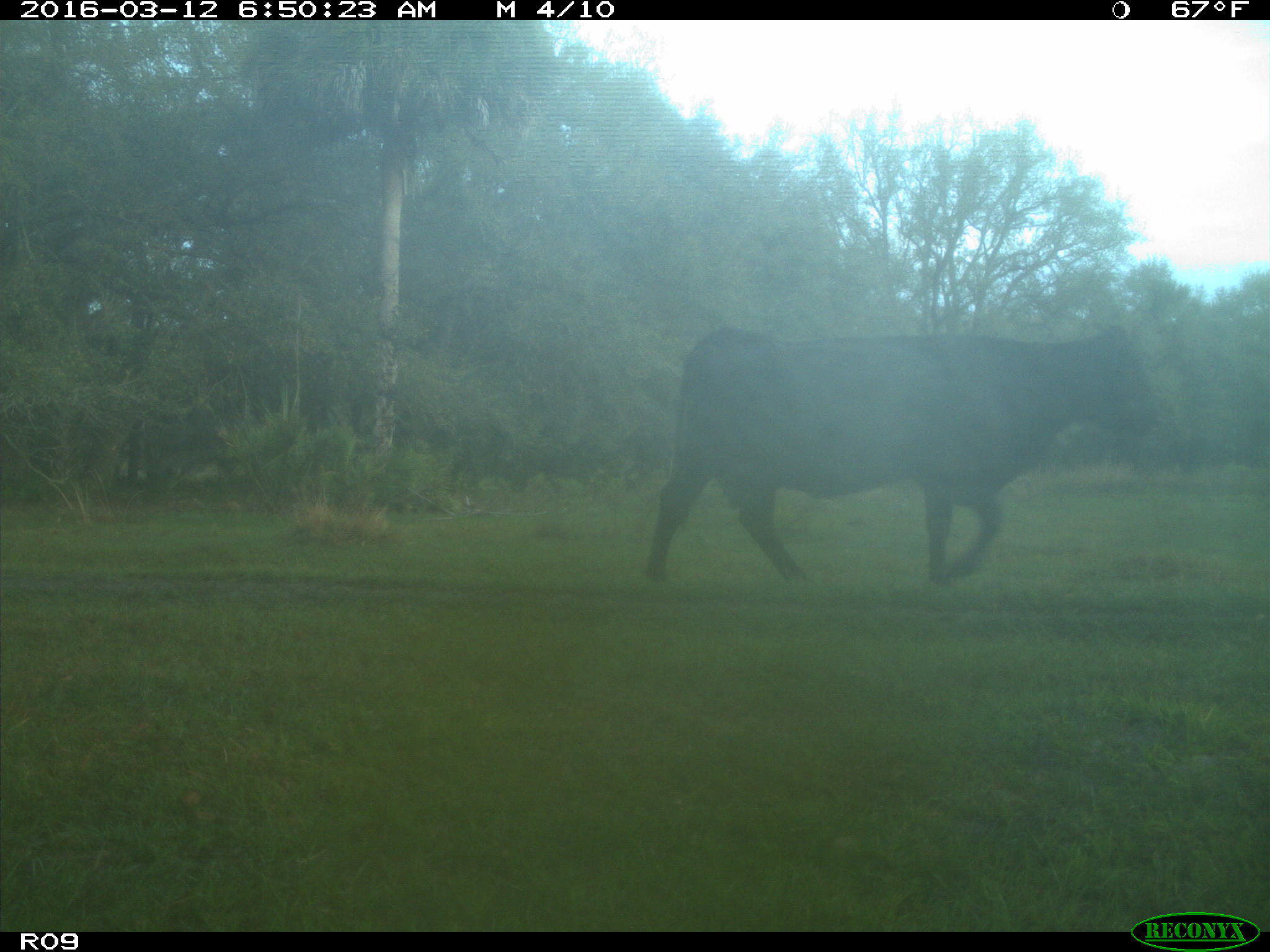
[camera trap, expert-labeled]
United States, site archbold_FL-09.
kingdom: Animalia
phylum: Chordata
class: Mammalia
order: Artiodactyla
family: Bovidae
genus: Bos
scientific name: Bos taurus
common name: domestic cow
Bos taurus (domestic cow).